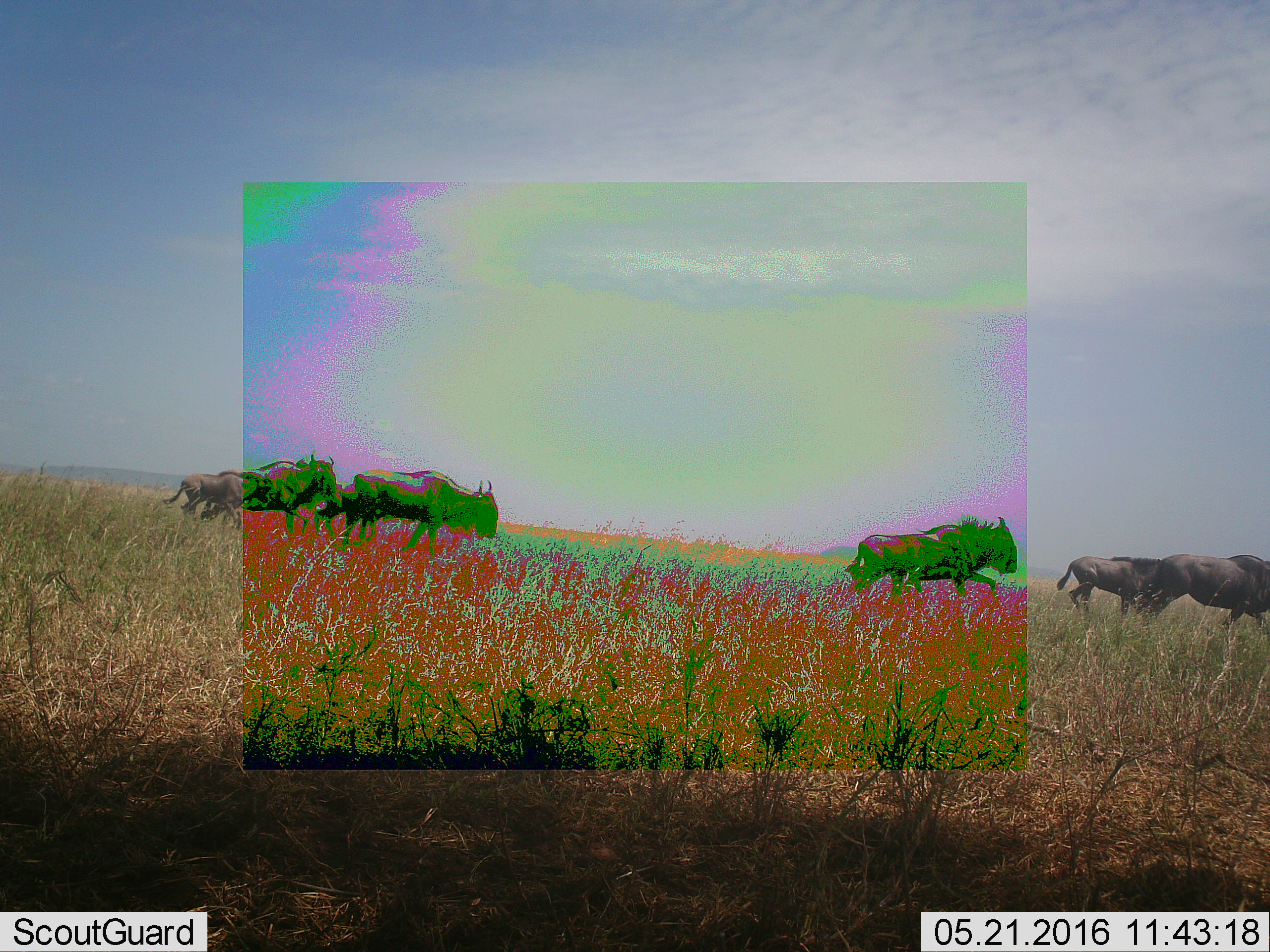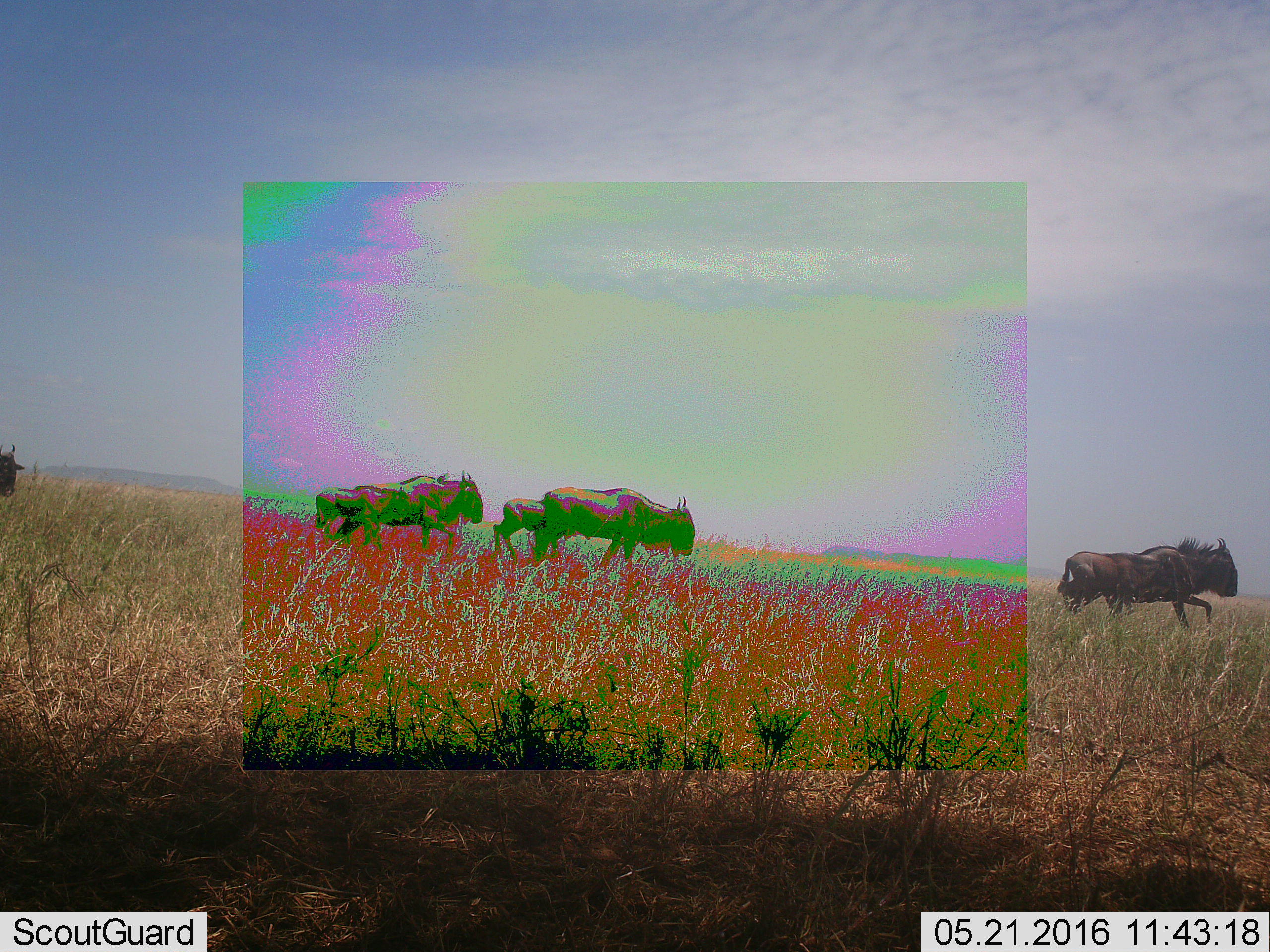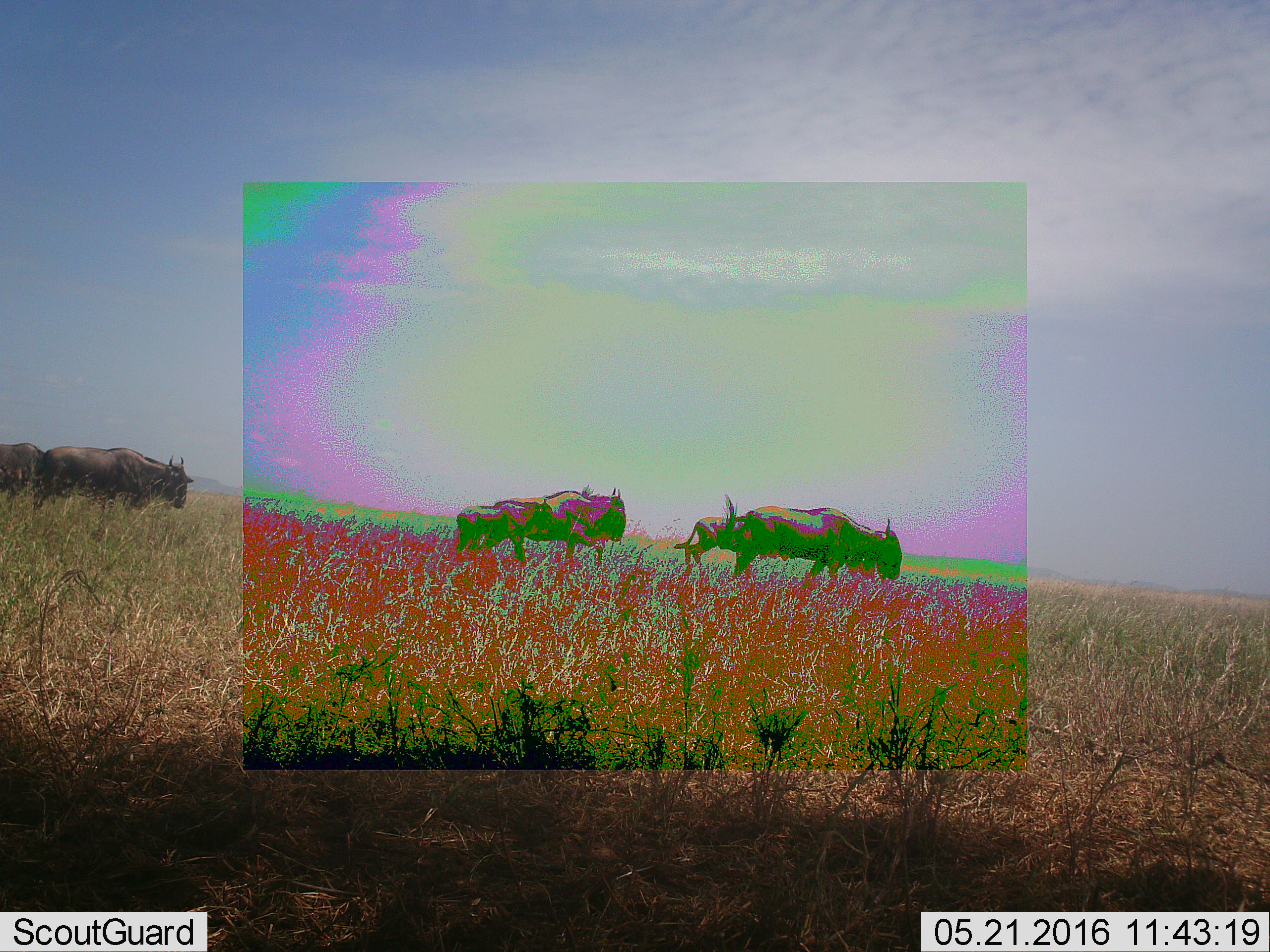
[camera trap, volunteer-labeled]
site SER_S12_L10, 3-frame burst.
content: unidentified animal